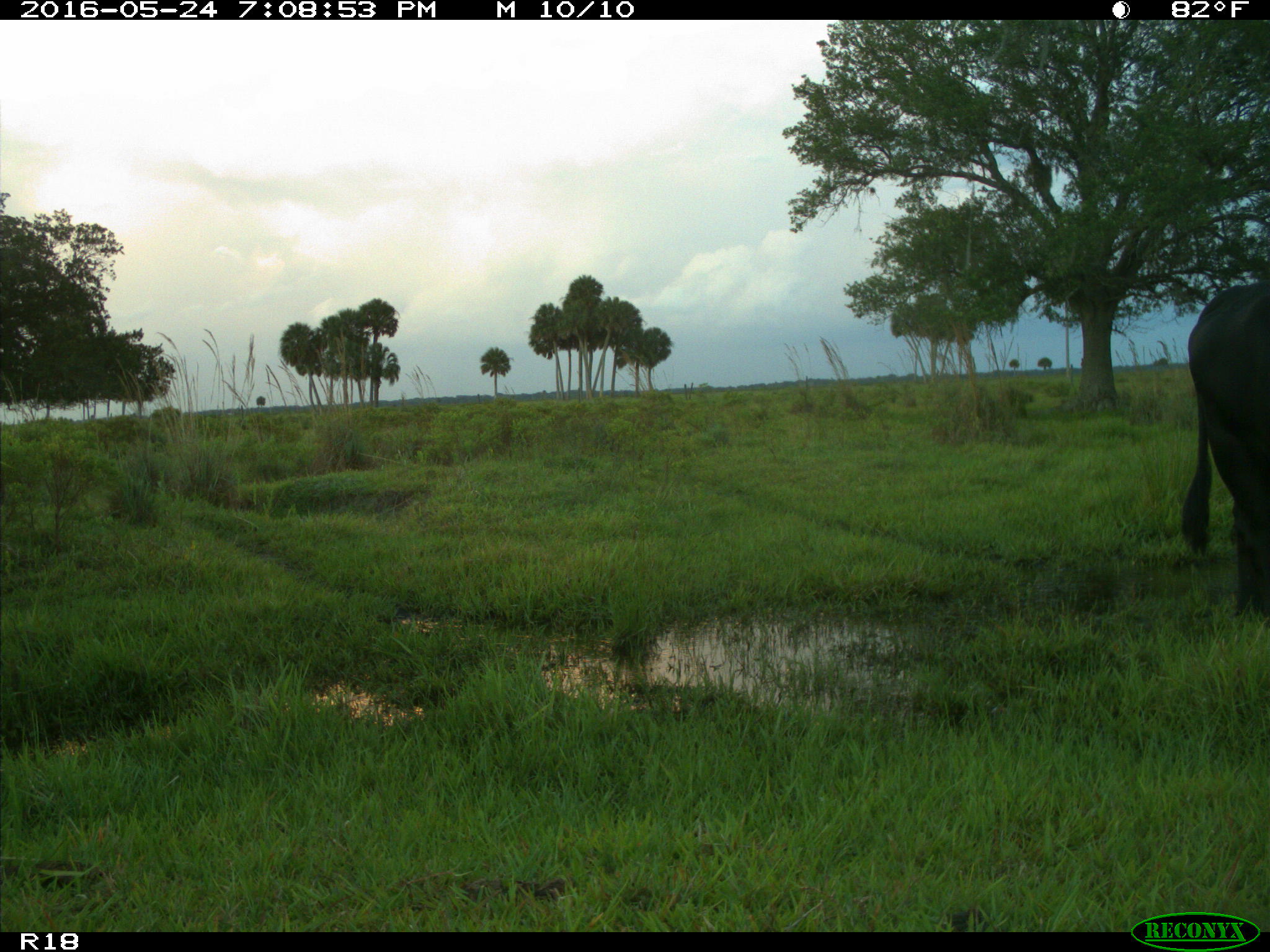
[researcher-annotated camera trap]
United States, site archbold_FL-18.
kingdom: Animalia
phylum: Chordata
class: Mammalia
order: Artiodactyla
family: Bovidae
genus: Bos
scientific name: Bos taurus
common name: domestic cow